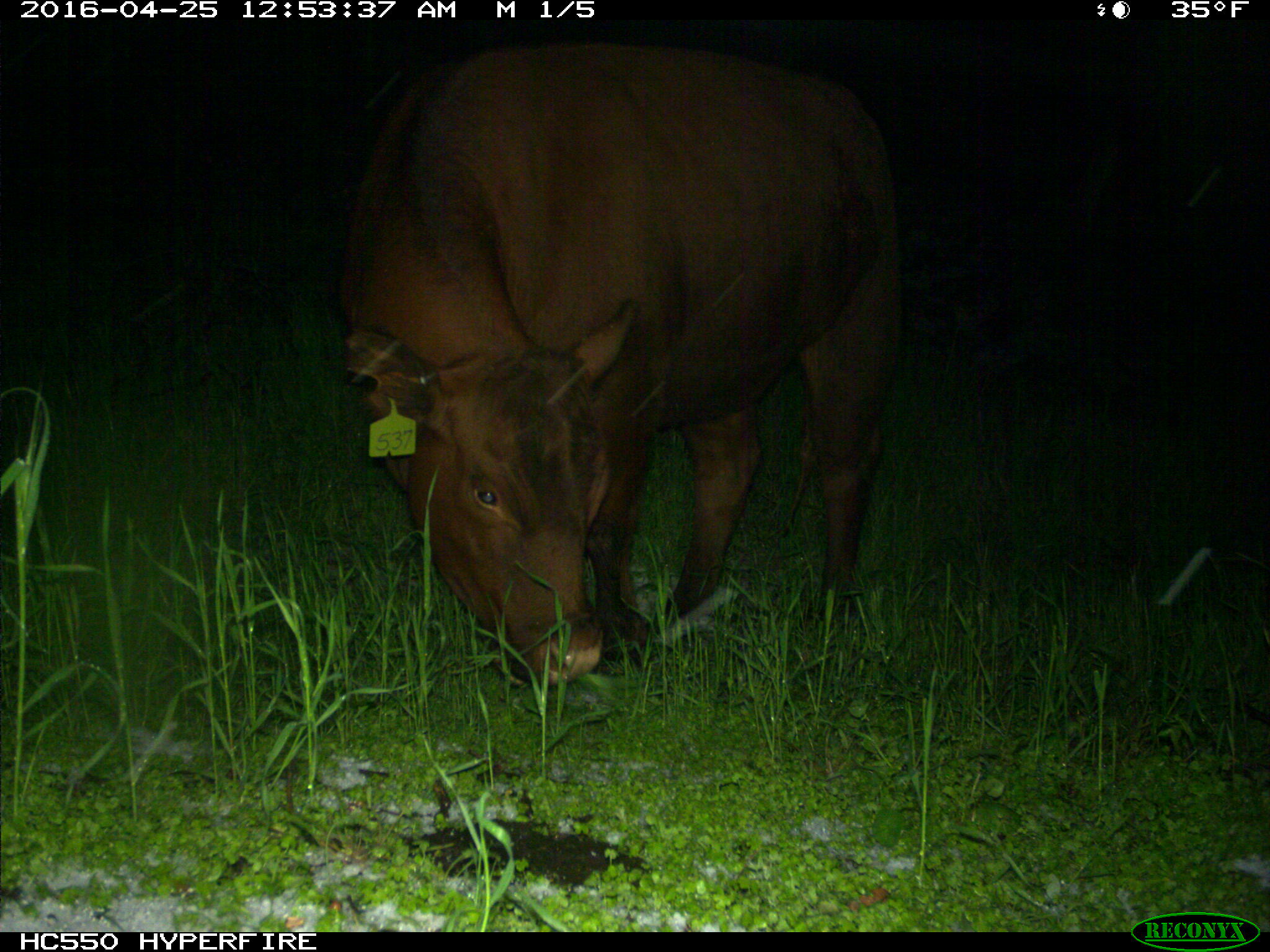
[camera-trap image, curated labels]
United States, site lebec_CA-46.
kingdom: Animalia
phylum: Chordata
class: Mammalia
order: Artiodactyla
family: Bovidae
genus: Bos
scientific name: Bos taurus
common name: domestic cow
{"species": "Bos taurus (domestic cow)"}